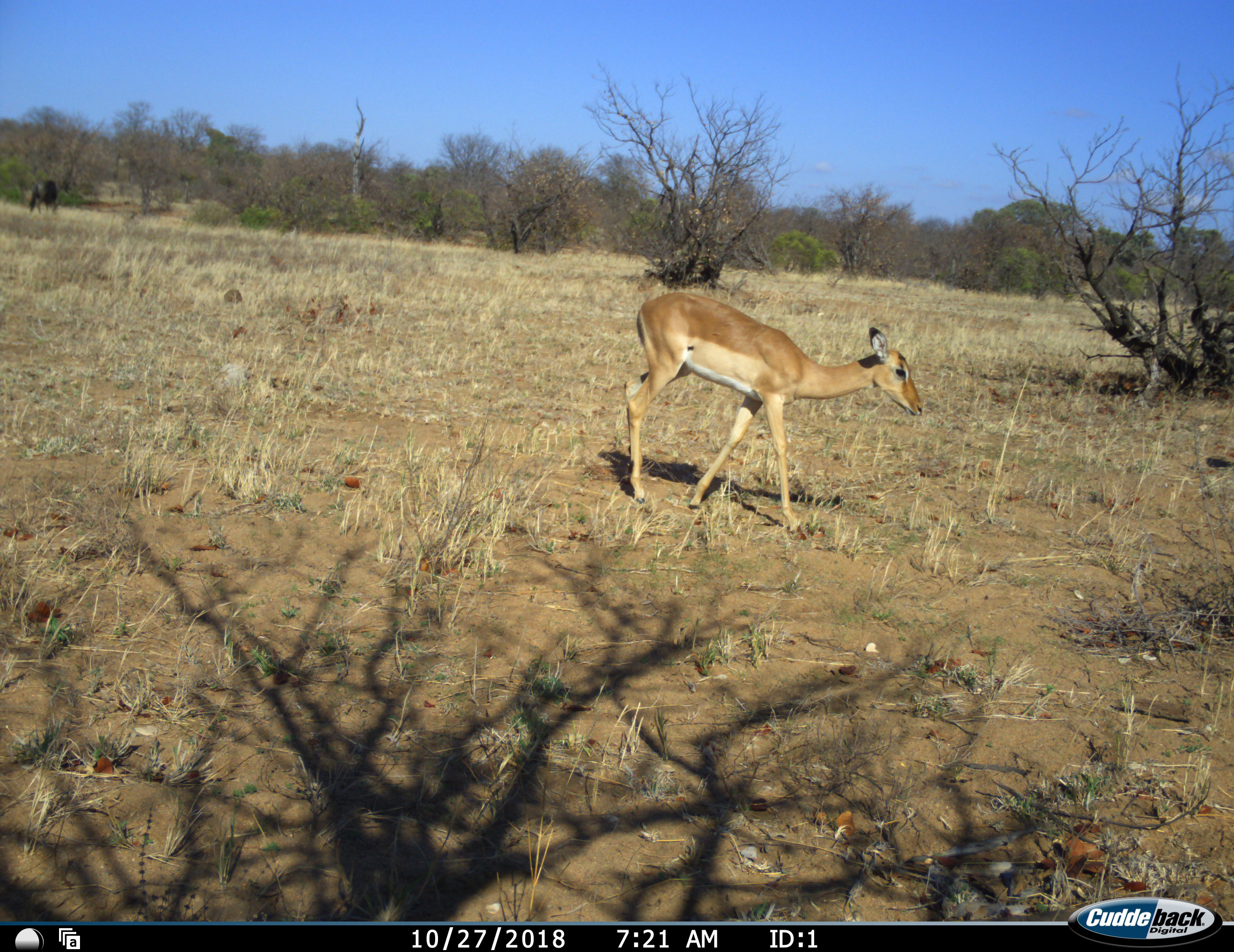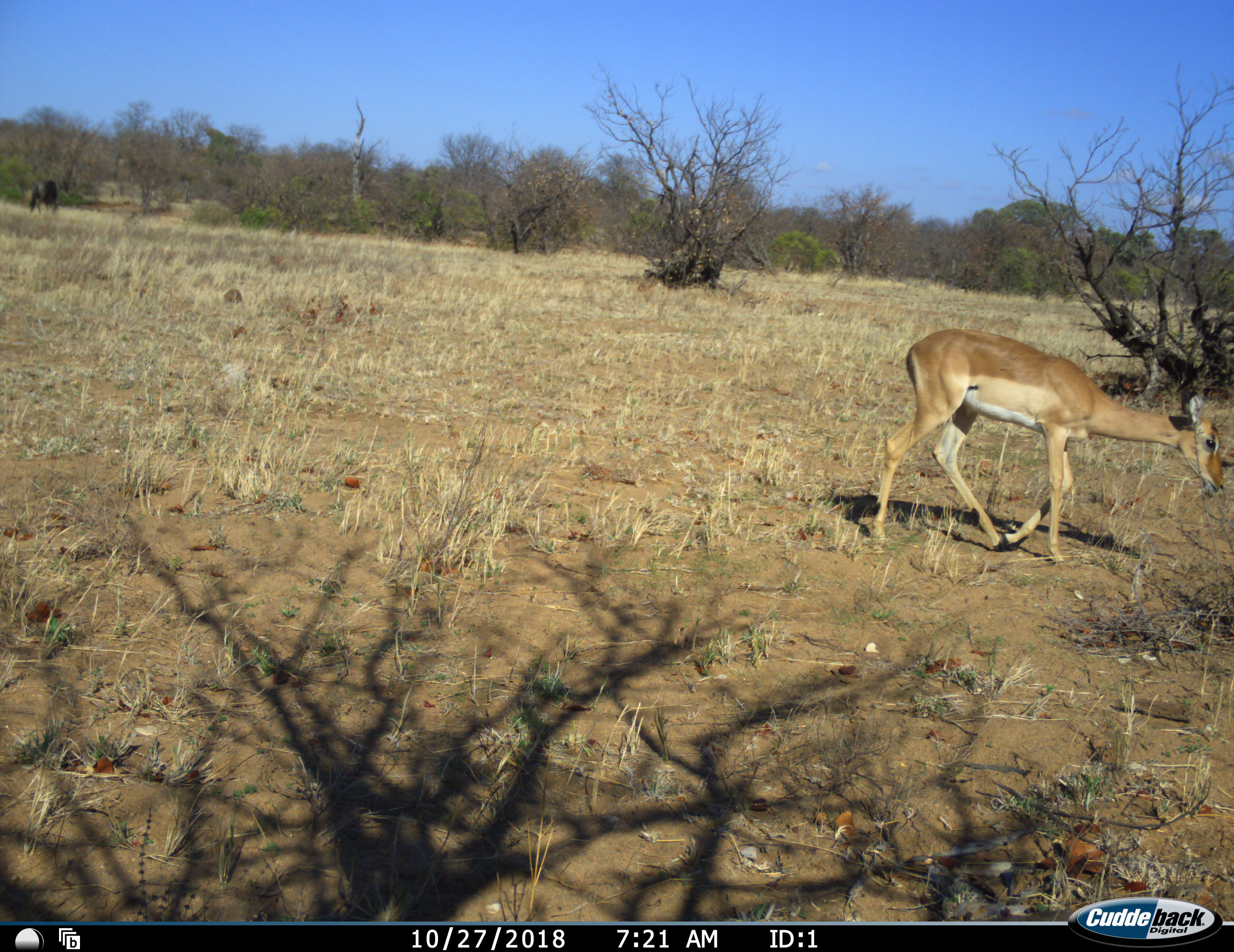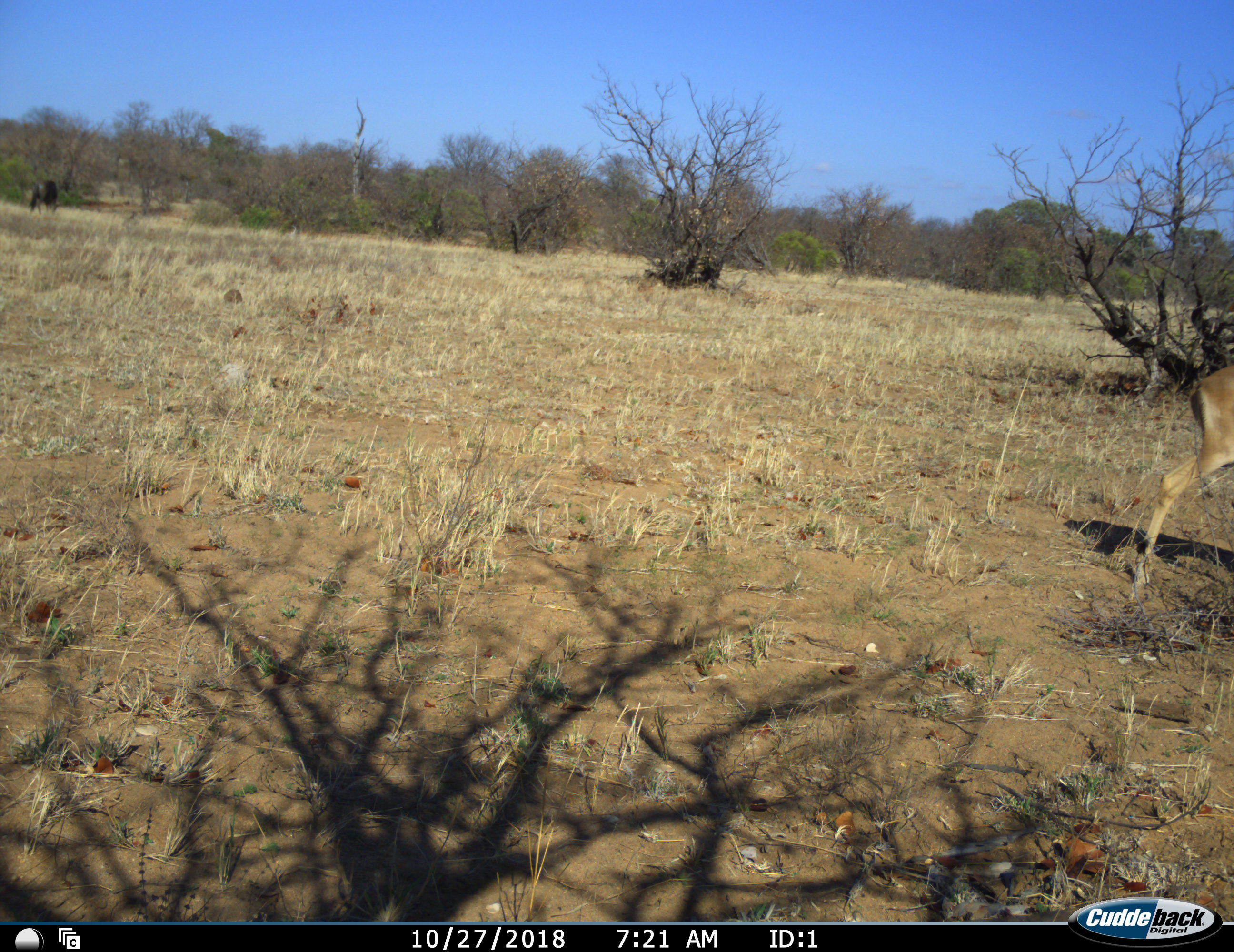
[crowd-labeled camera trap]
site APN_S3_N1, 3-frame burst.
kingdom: Animalia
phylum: Chordata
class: Mammalia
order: Artiodactyla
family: Bovidae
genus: Aepyceros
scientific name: Aepyceros melampus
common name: impala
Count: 1.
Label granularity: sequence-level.